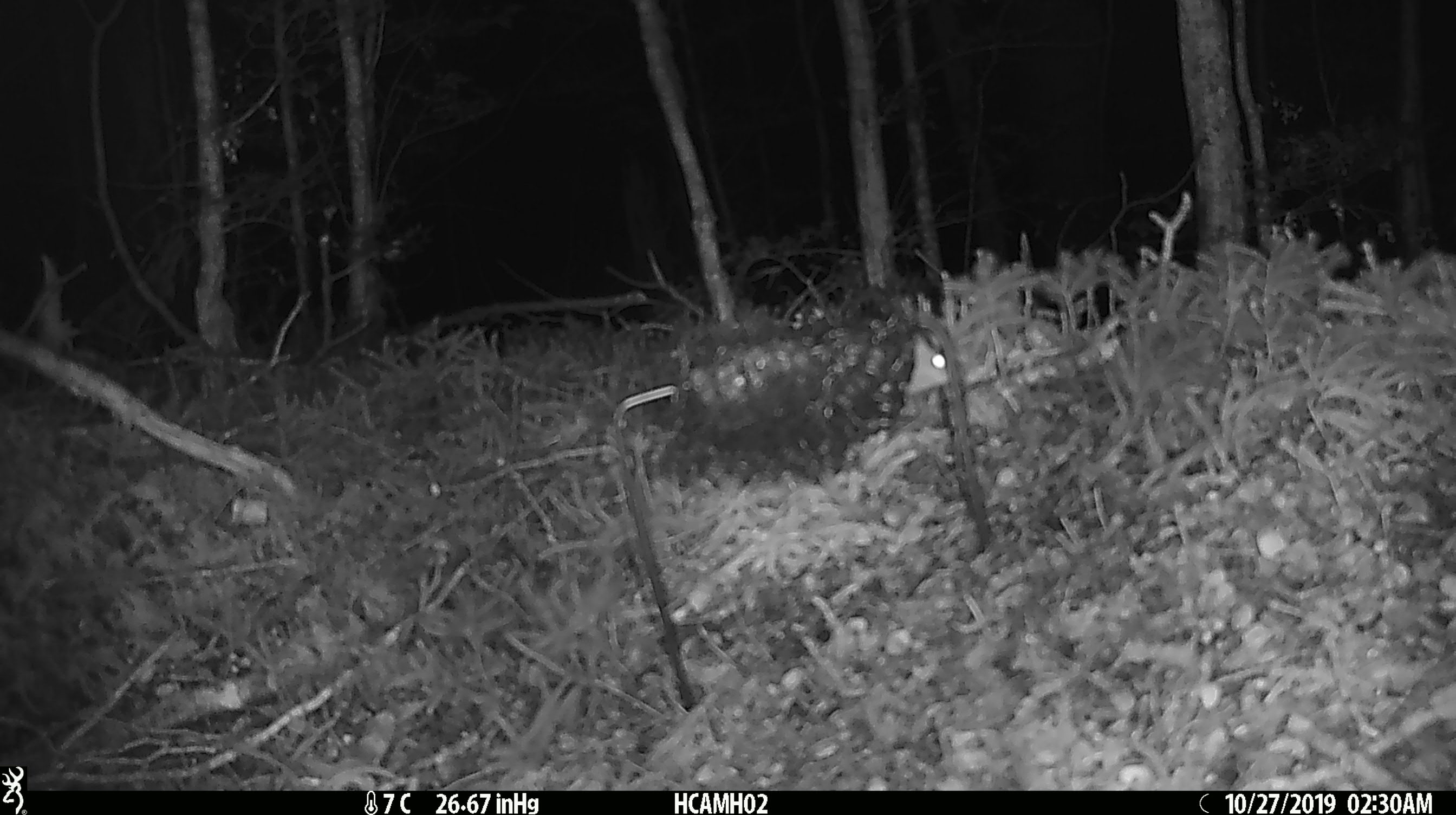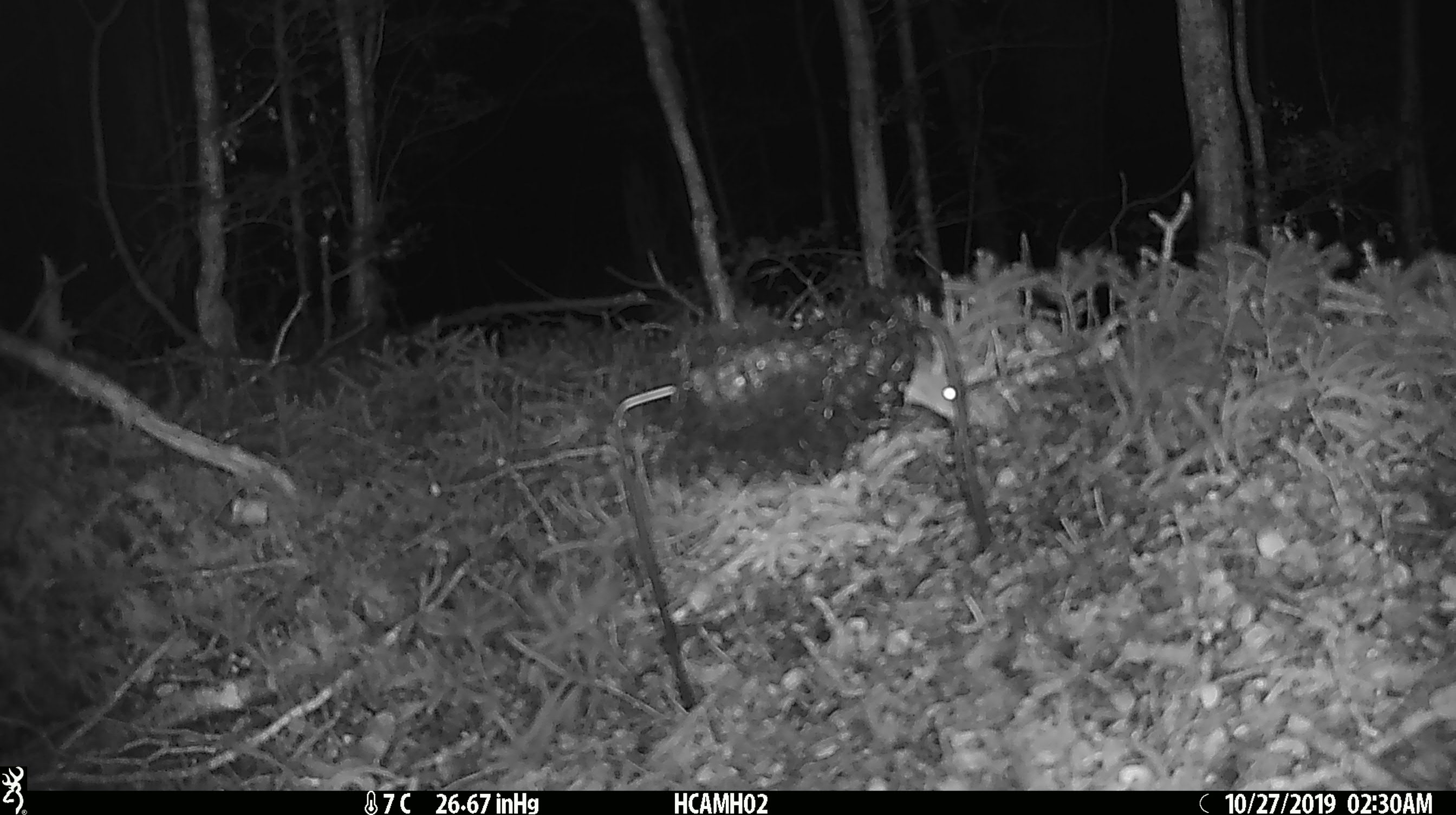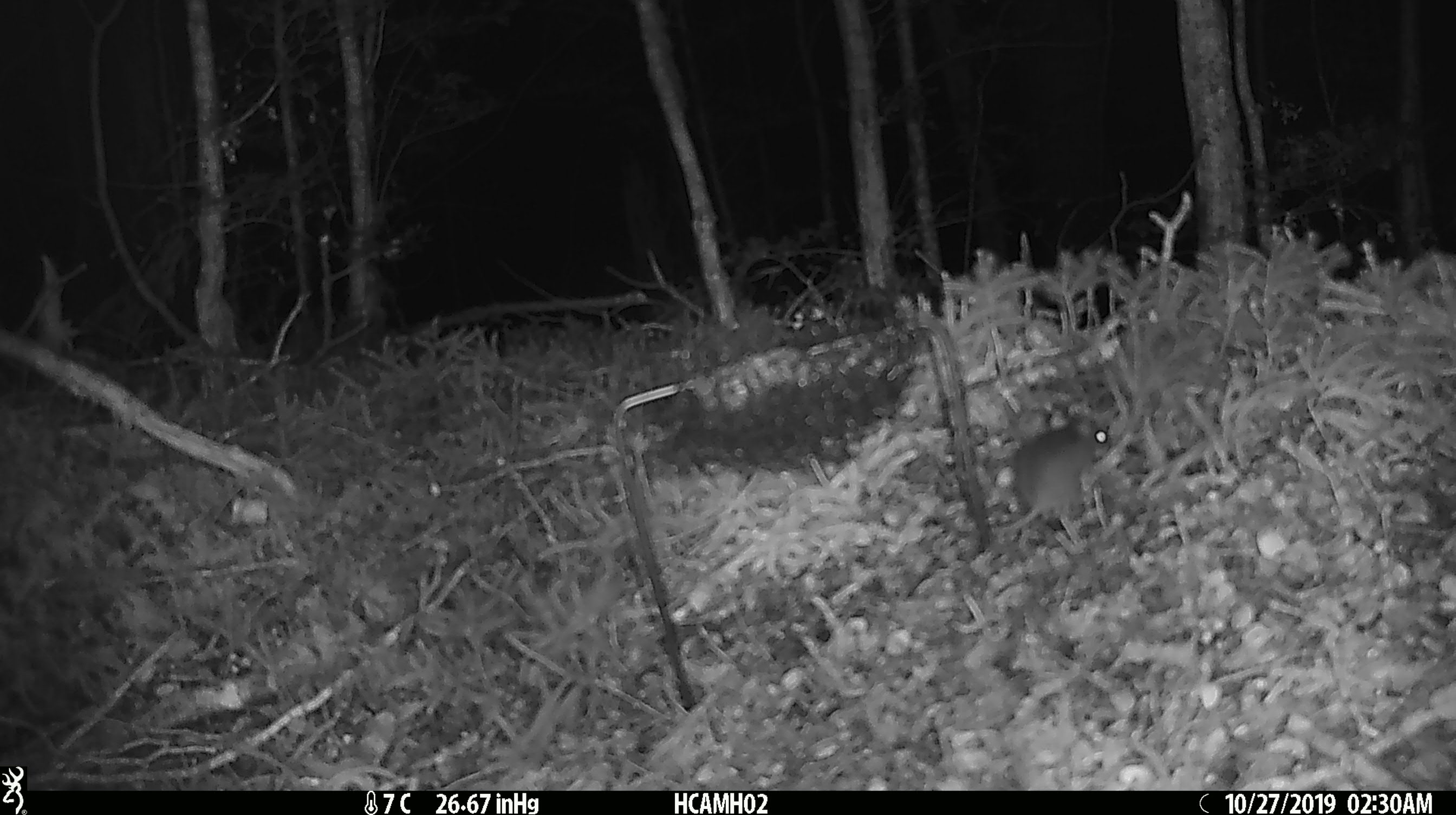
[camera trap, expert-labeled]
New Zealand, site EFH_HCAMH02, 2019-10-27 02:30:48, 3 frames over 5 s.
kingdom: Animalia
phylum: Chordata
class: Mammalia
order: Rodentia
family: Muridae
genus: Mus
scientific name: Mus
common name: mouse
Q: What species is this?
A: Mouse (Mus).